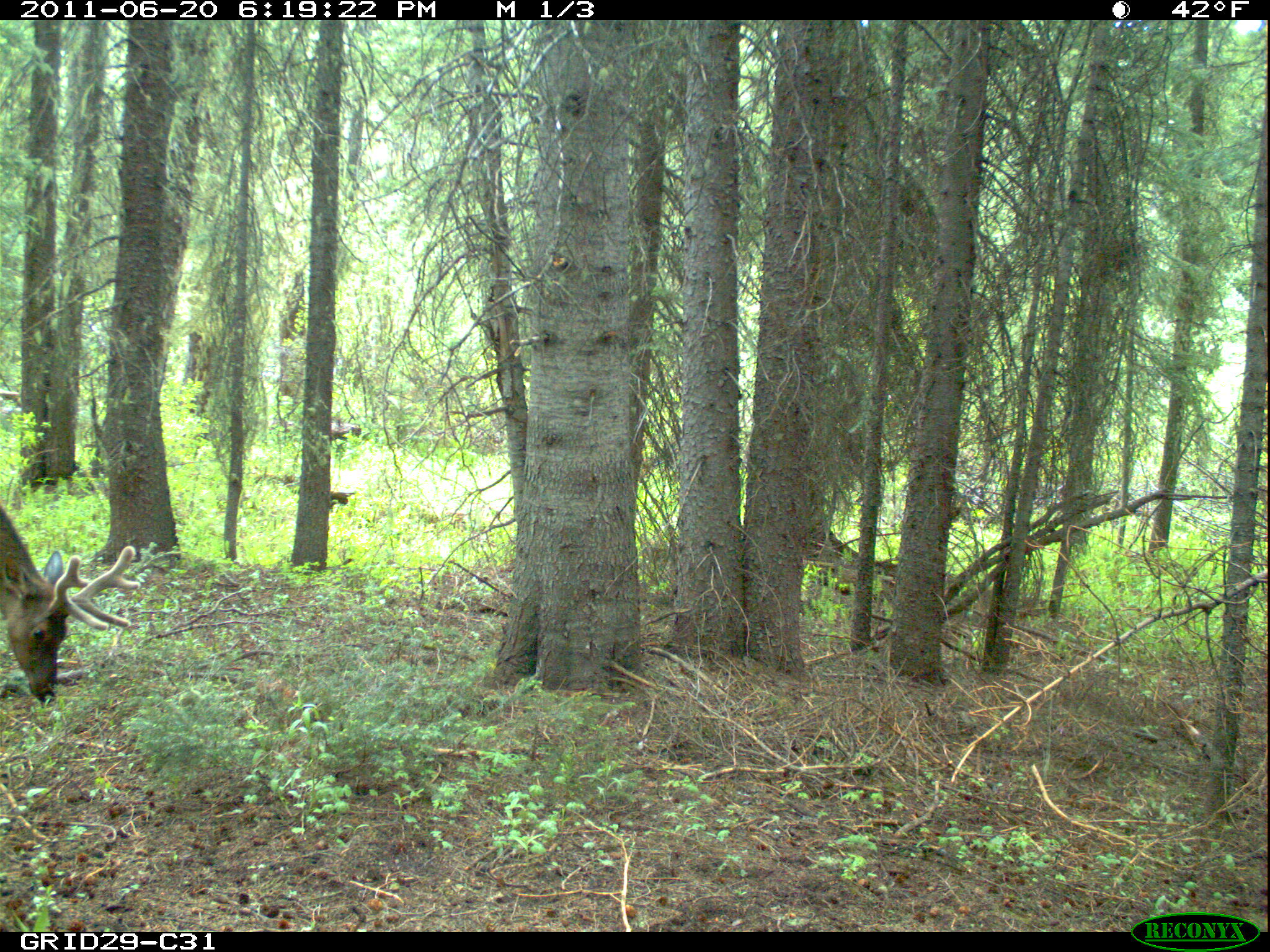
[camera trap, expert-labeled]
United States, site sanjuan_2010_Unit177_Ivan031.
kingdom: Animalia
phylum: Chordata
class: Mammalia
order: Artiodactyla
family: Cervidae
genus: Cervus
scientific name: Cervus elaphus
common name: red deer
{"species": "Cervus elaphus (red deer)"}